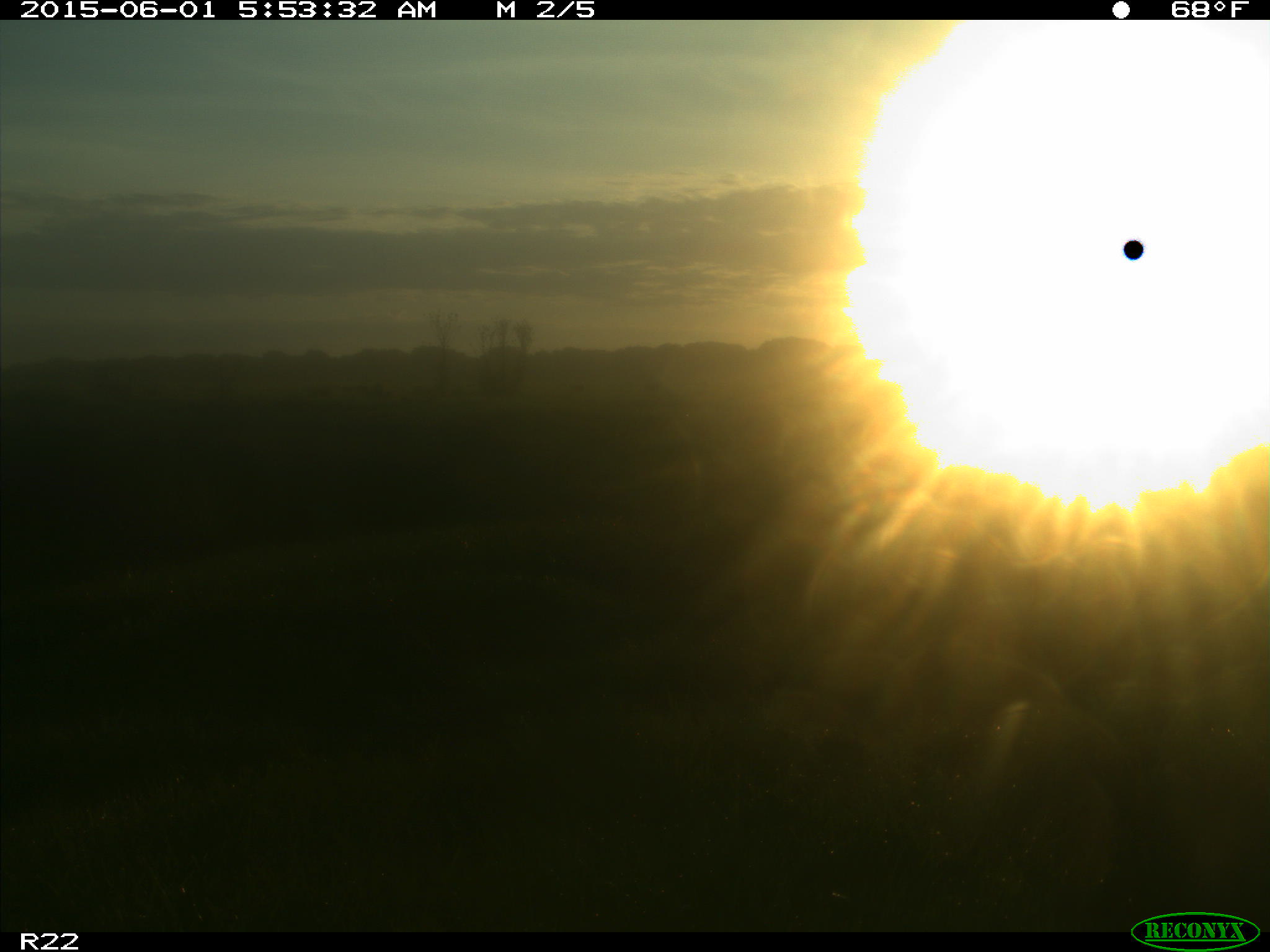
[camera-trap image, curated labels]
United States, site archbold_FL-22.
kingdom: Animalia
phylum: Chordata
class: Mammalia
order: Artiodactyla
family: Bovidae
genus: Bos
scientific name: Bos taurus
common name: domestic cow